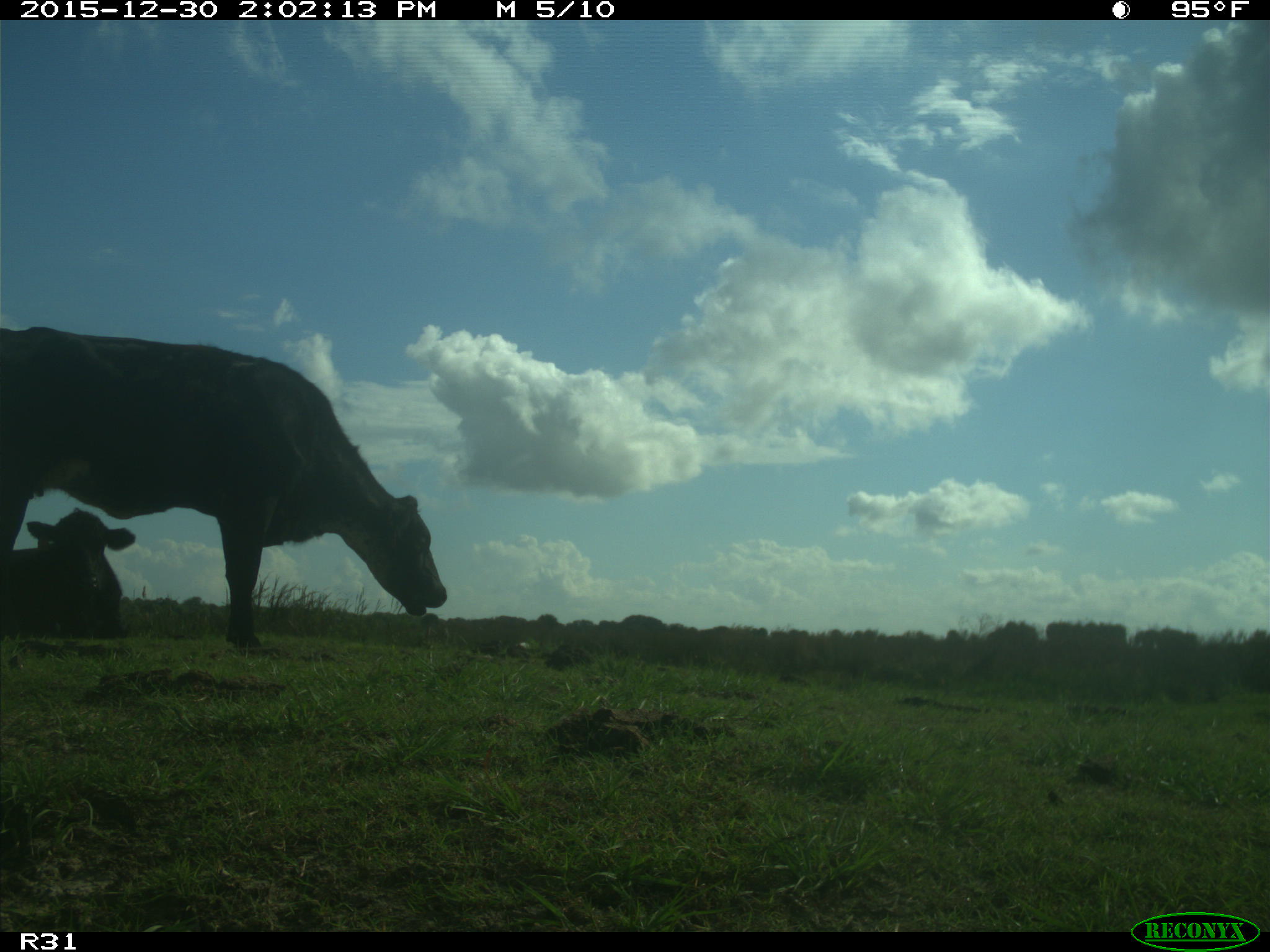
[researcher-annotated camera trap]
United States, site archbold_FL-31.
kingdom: Animalia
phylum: Chordata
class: Mammalia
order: Artiodactyla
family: Bovidae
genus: Bos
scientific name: Bos taurus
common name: domestic cow